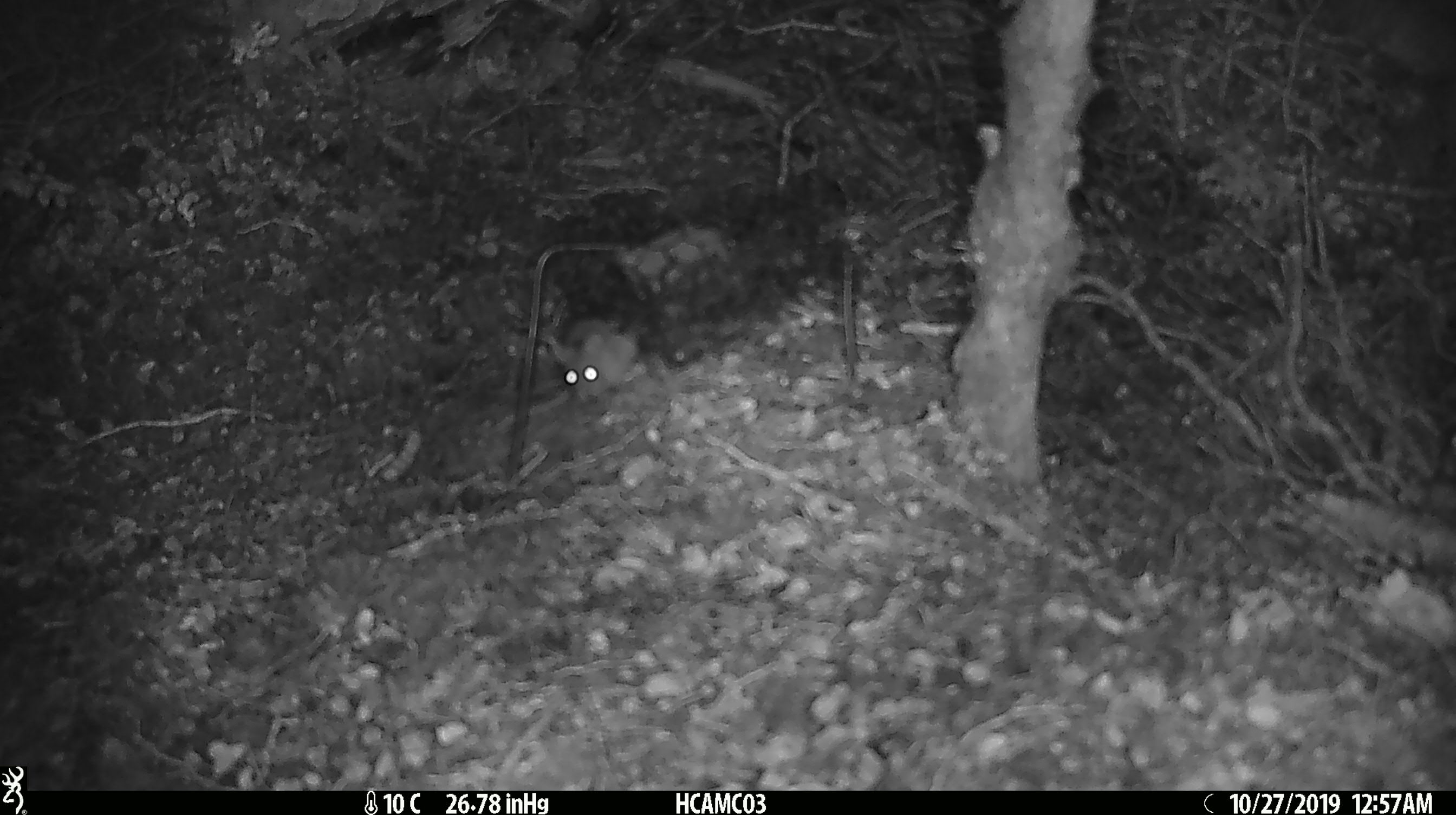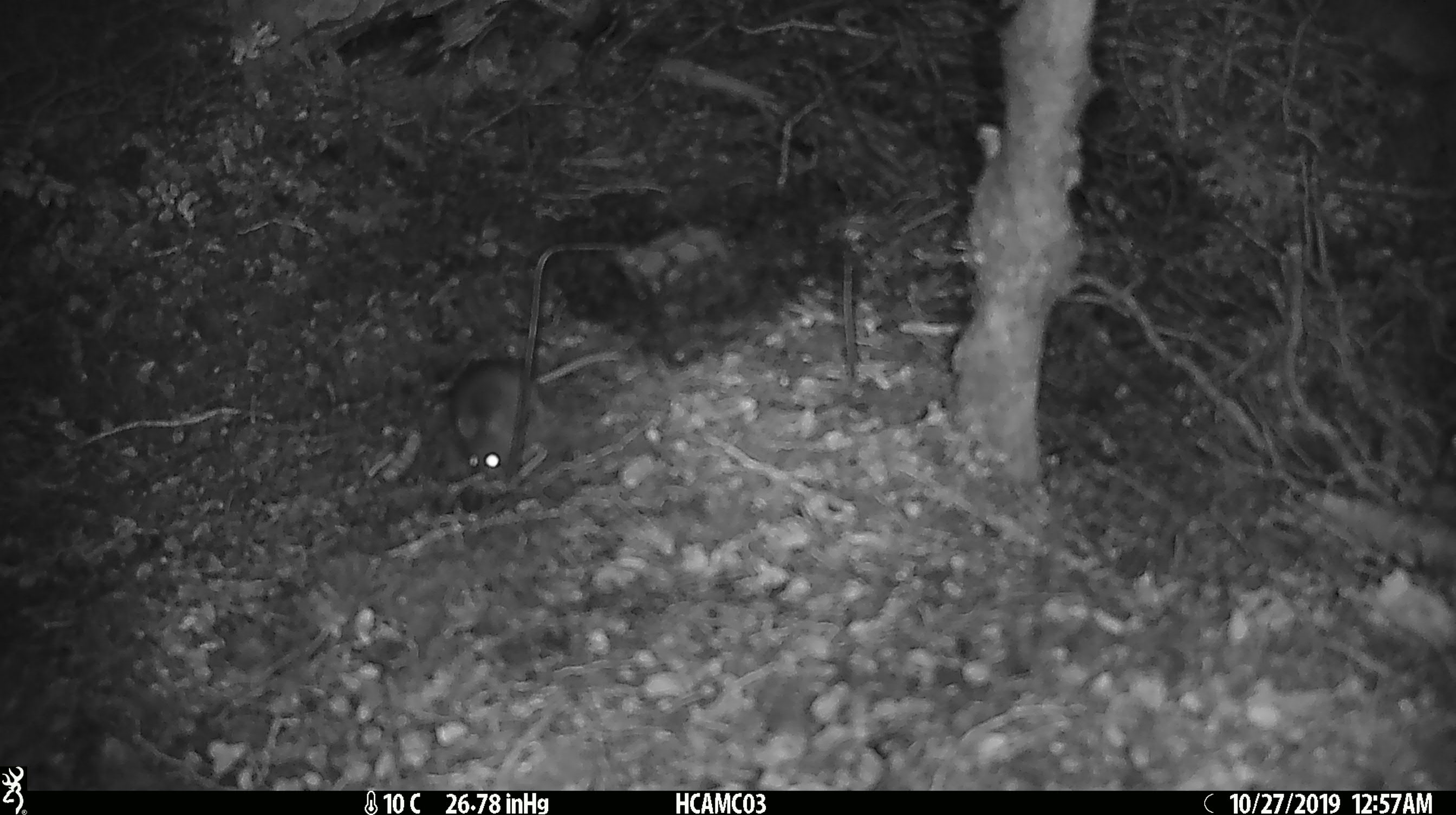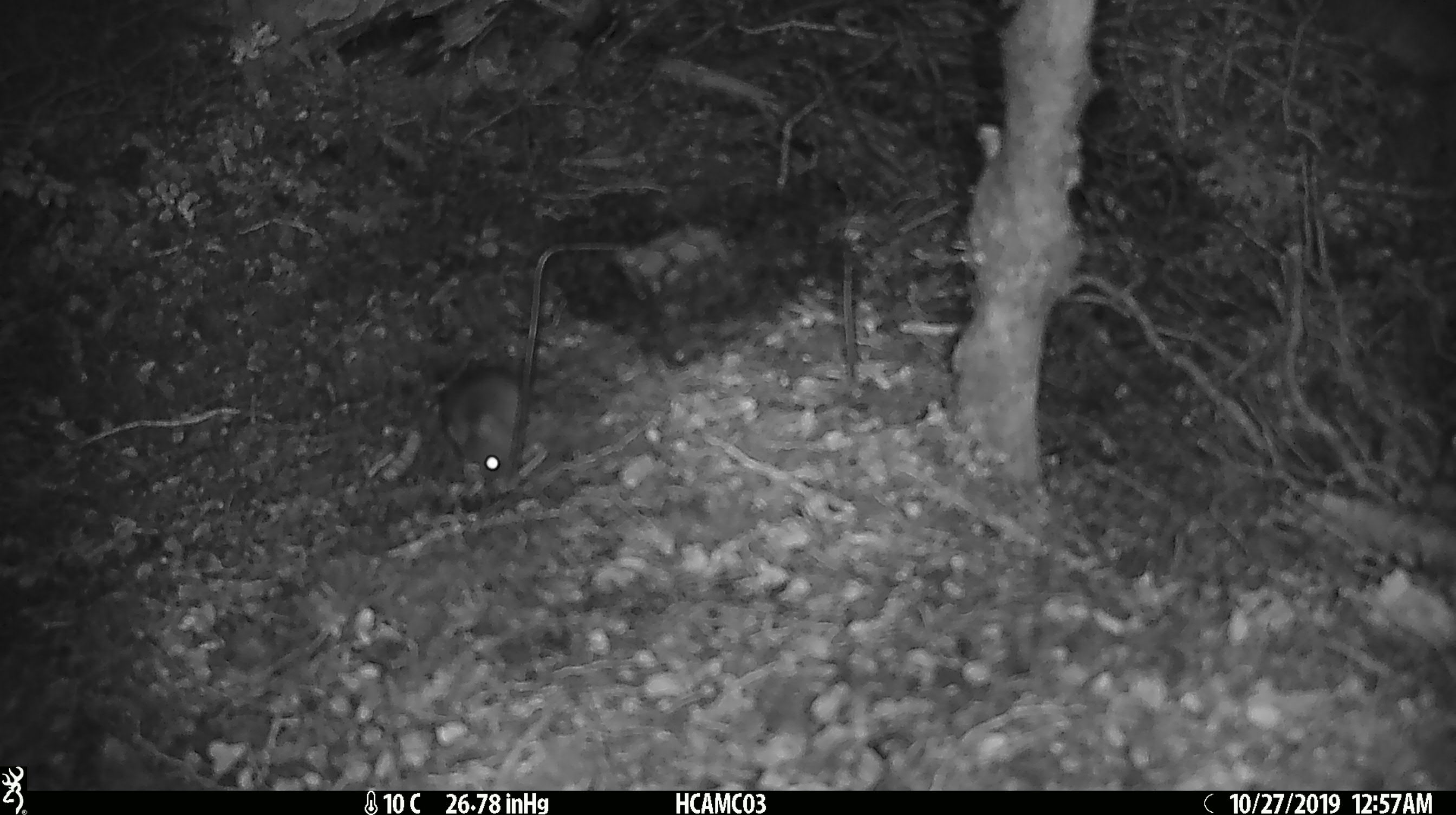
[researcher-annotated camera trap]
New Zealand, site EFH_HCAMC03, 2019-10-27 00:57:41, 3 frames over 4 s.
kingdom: Animalia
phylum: Chordata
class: Mammalia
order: Rodentia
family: Muridae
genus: Mus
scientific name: Mus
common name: mouse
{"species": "mouse (Mus)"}